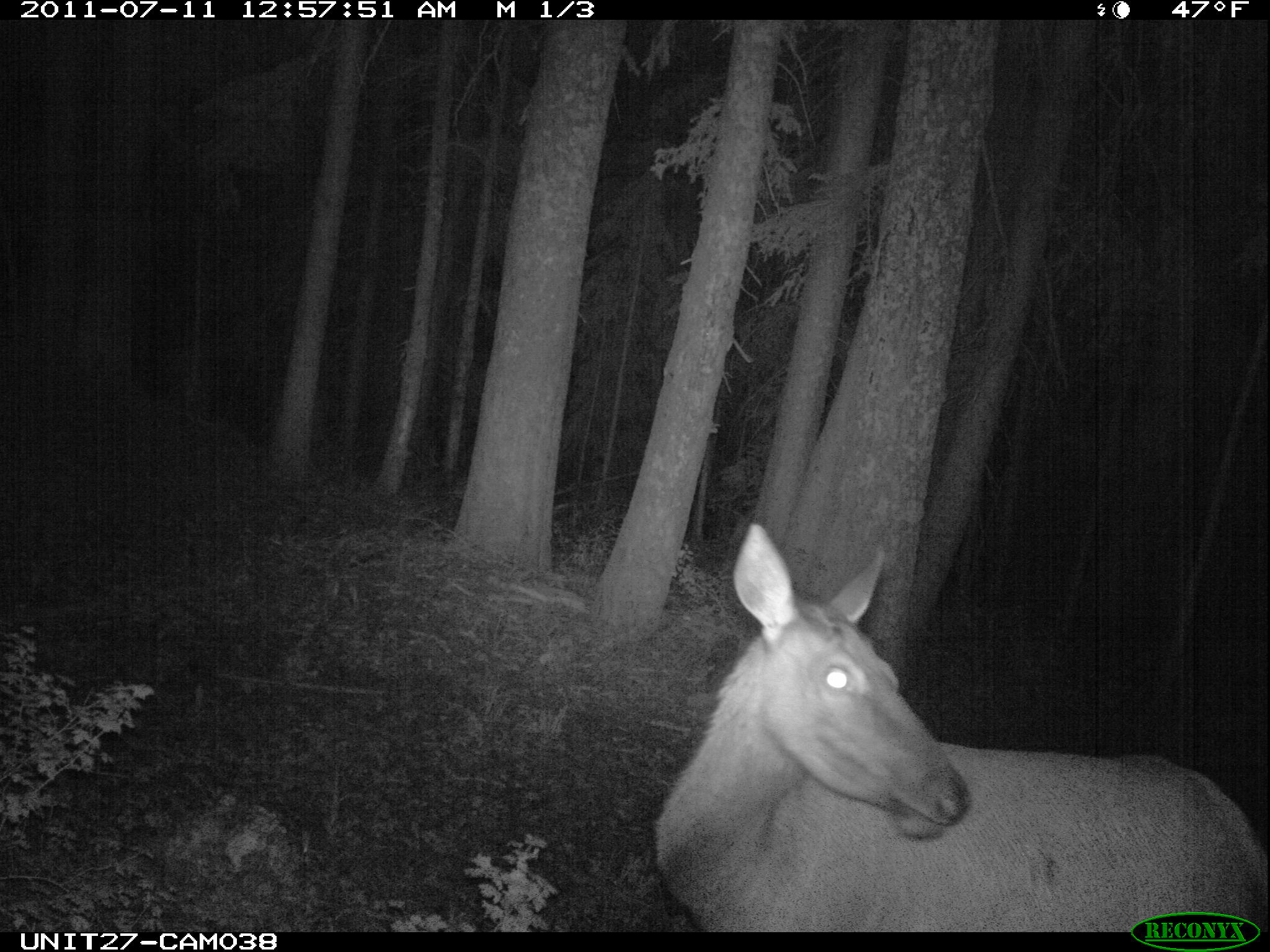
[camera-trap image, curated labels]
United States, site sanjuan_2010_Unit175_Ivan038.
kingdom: Animalia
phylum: Chordata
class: Mammalia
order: Artiodactyla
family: Cervidae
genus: Cervus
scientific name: Cervus elaphus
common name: red deer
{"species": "Cervus elaphus (red deer)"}